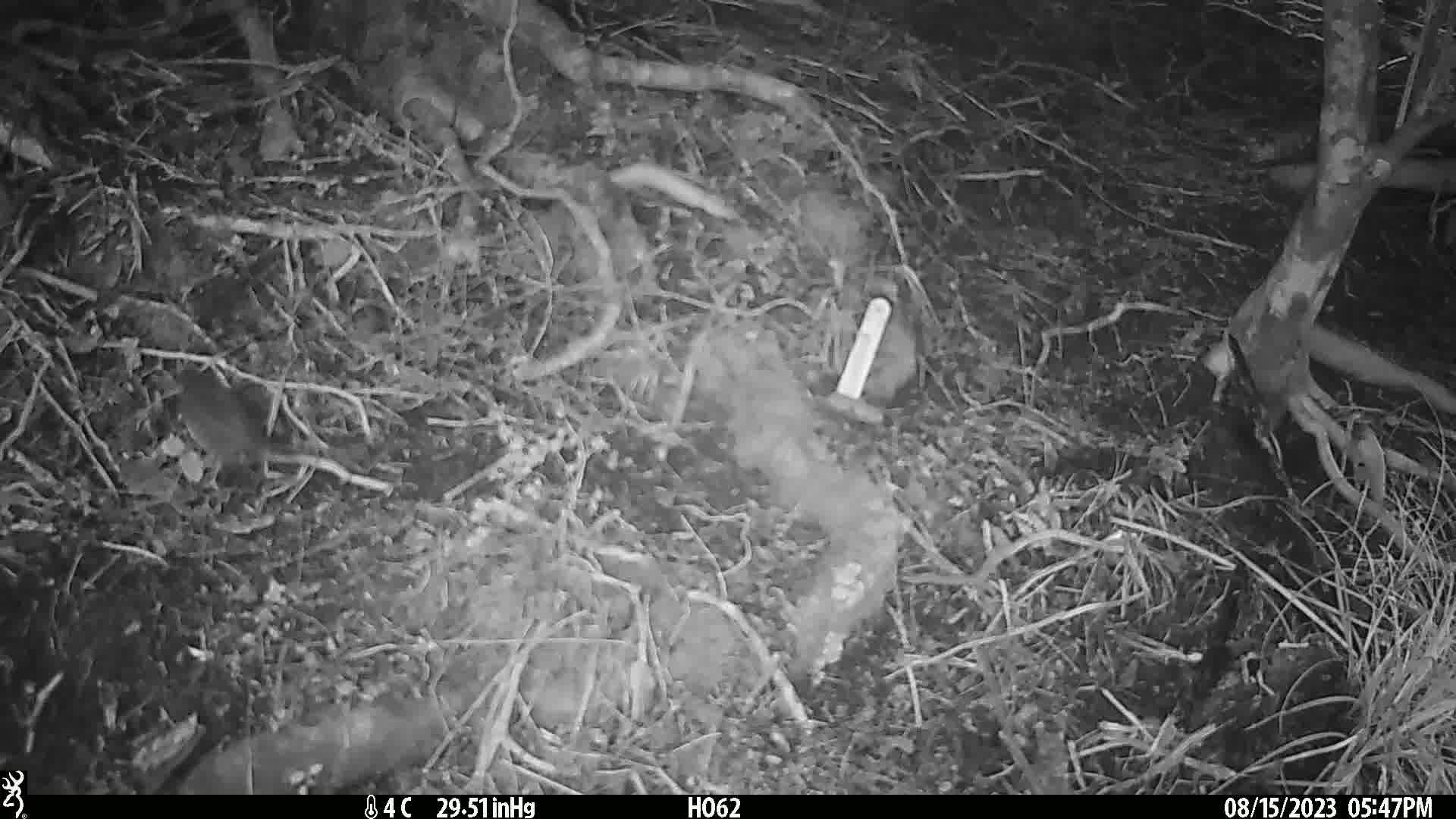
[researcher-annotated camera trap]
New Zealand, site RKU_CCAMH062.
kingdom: Animalia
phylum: Chordata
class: Aves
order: Passeriformes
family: Prunellidae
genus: Prunella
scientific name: Prunella modularis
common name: dunnock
Dunnock (Prunella modularis).